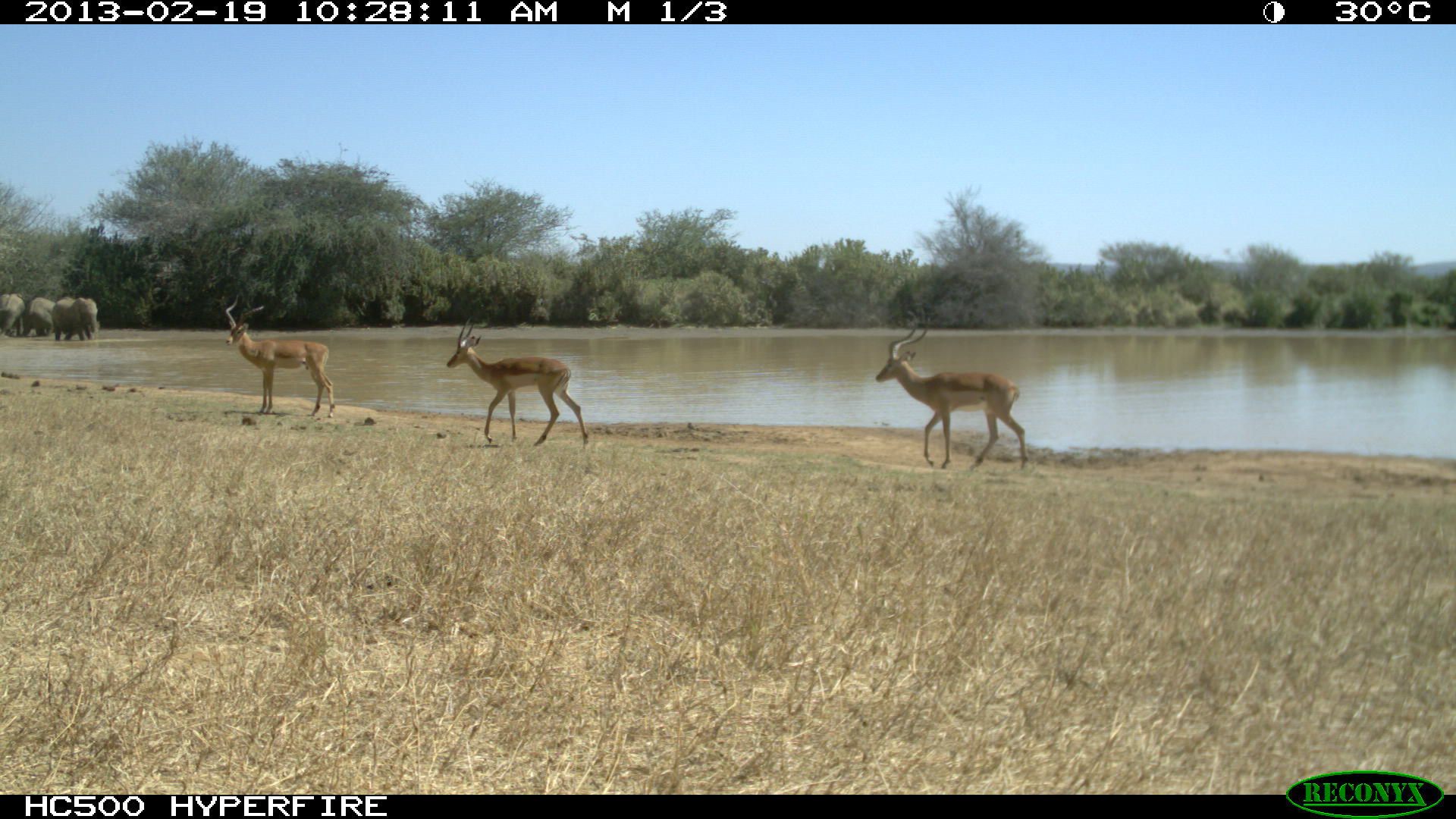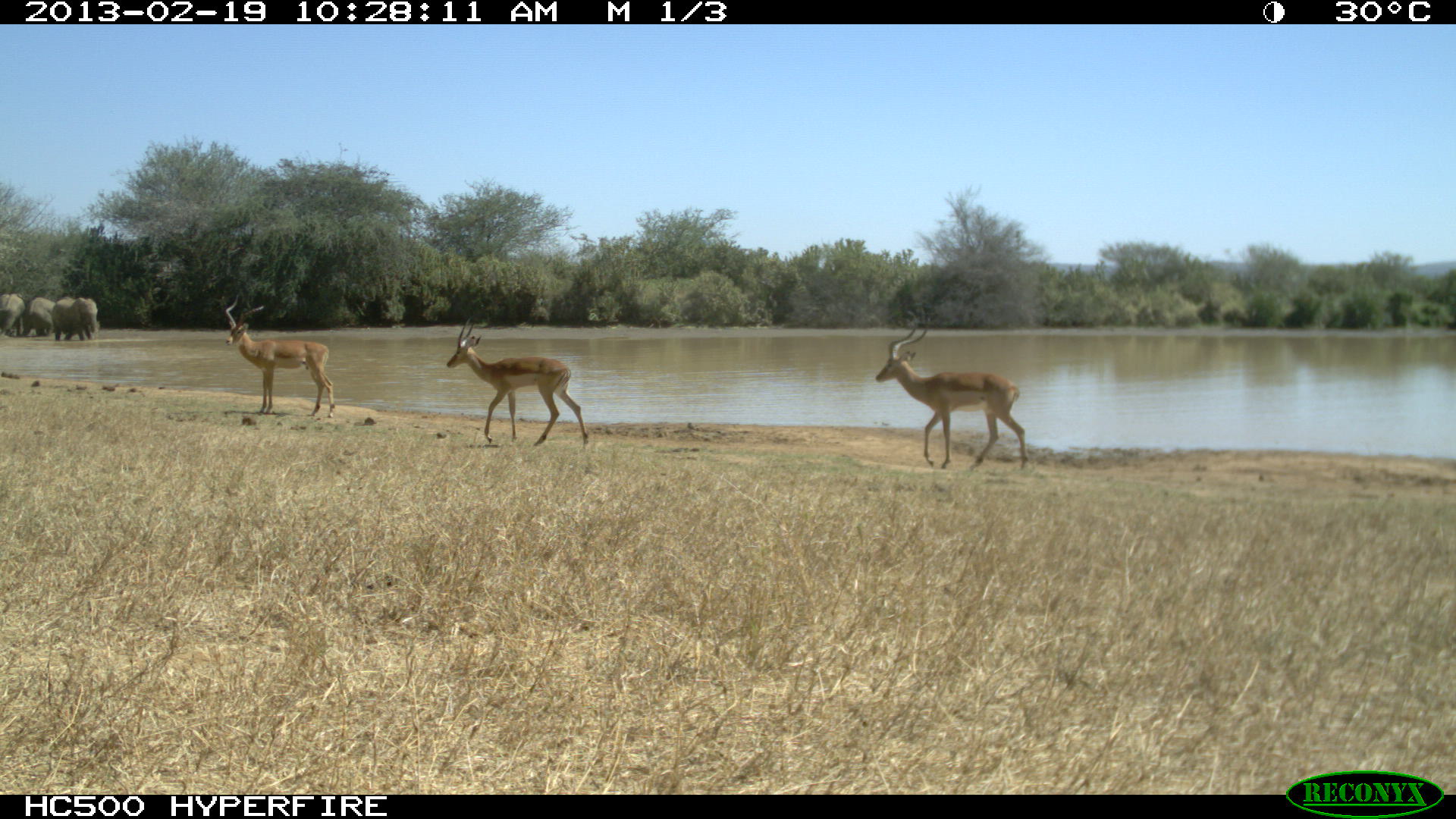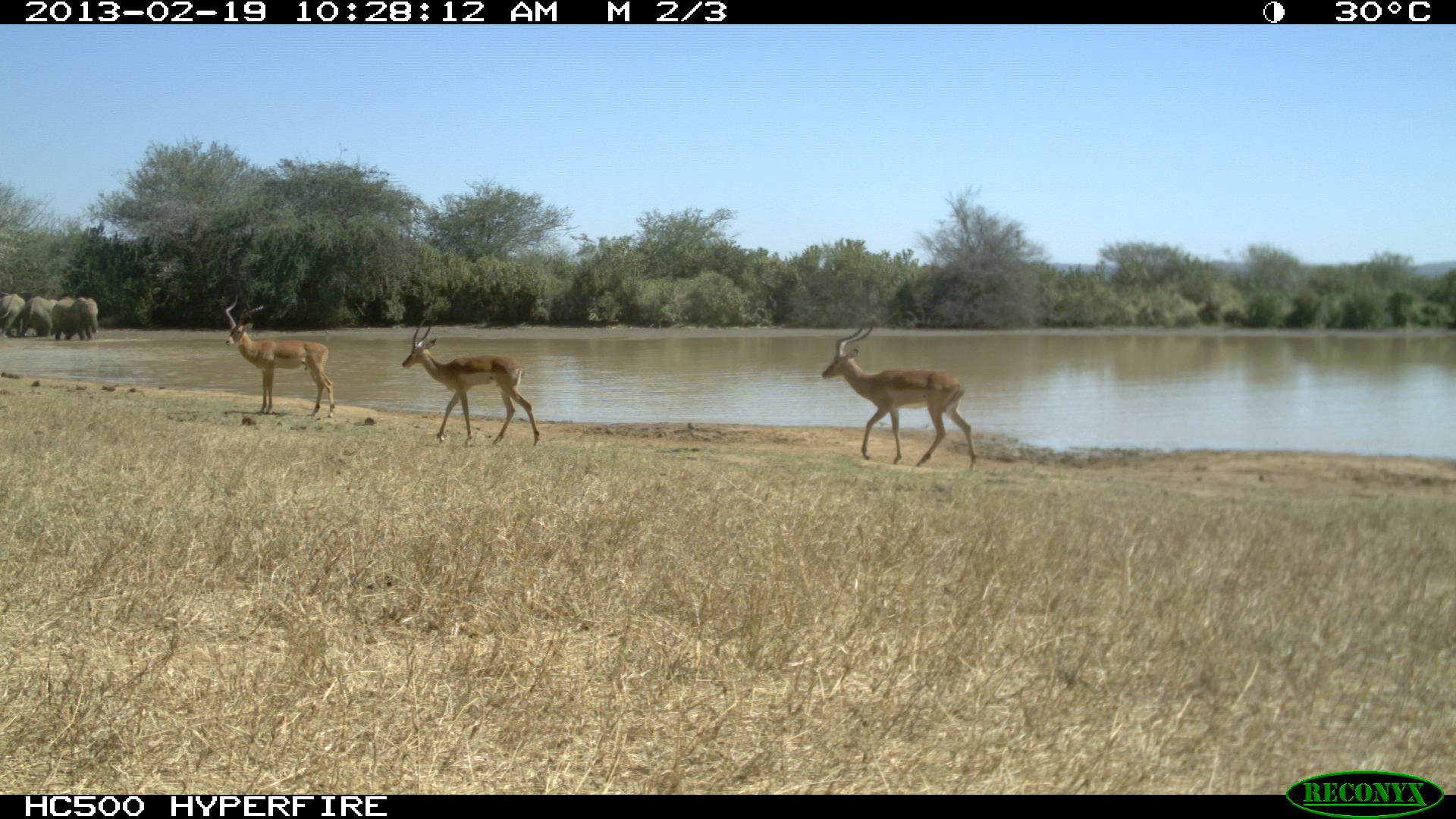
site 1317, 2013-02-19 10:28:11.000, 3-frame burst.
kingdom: Animalia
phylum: Chordata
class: Mammalia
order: Artiodactyla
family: Bovidae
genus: Aepyceros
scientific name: Aepyceros melampus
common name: impala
Aepyceros melampus (impala), count 3.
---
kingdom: Animalia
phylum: Chordata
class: Mammalia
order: Proboscidea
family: Elephantidae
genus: Loxodonta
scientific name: Loxodonta africana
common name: african bush elephant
Loxodonta africana (african bush elephant), count 3.